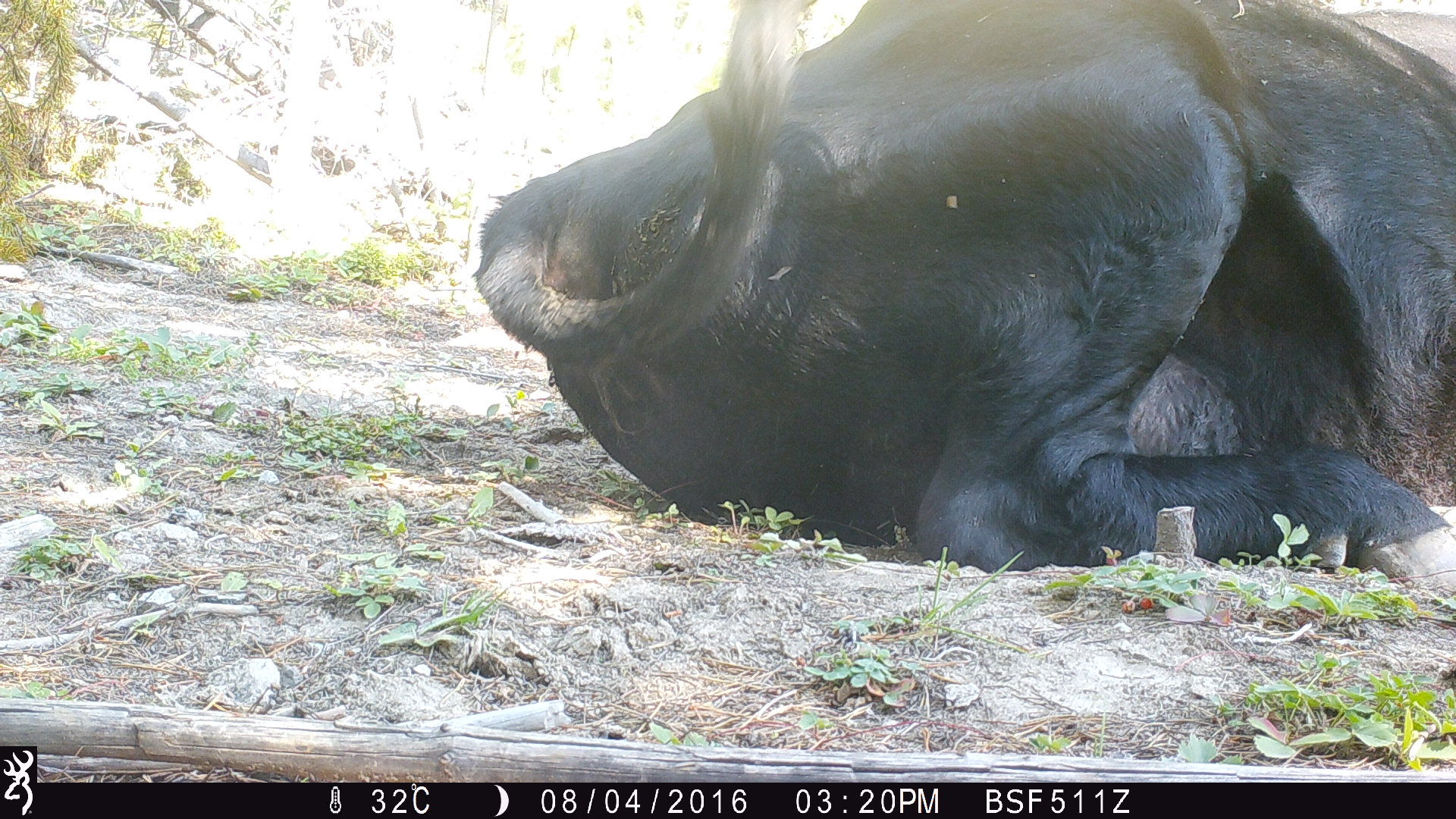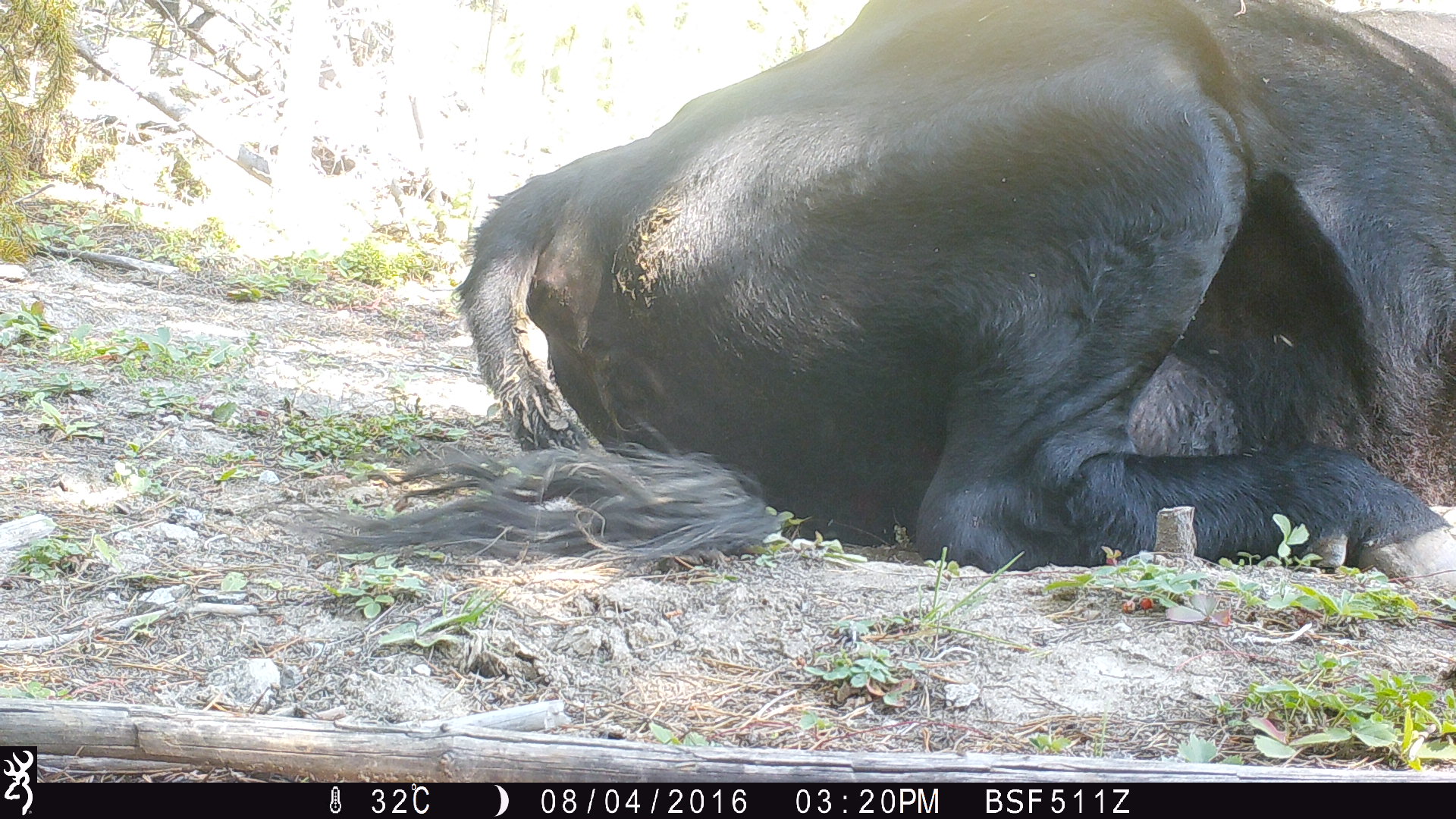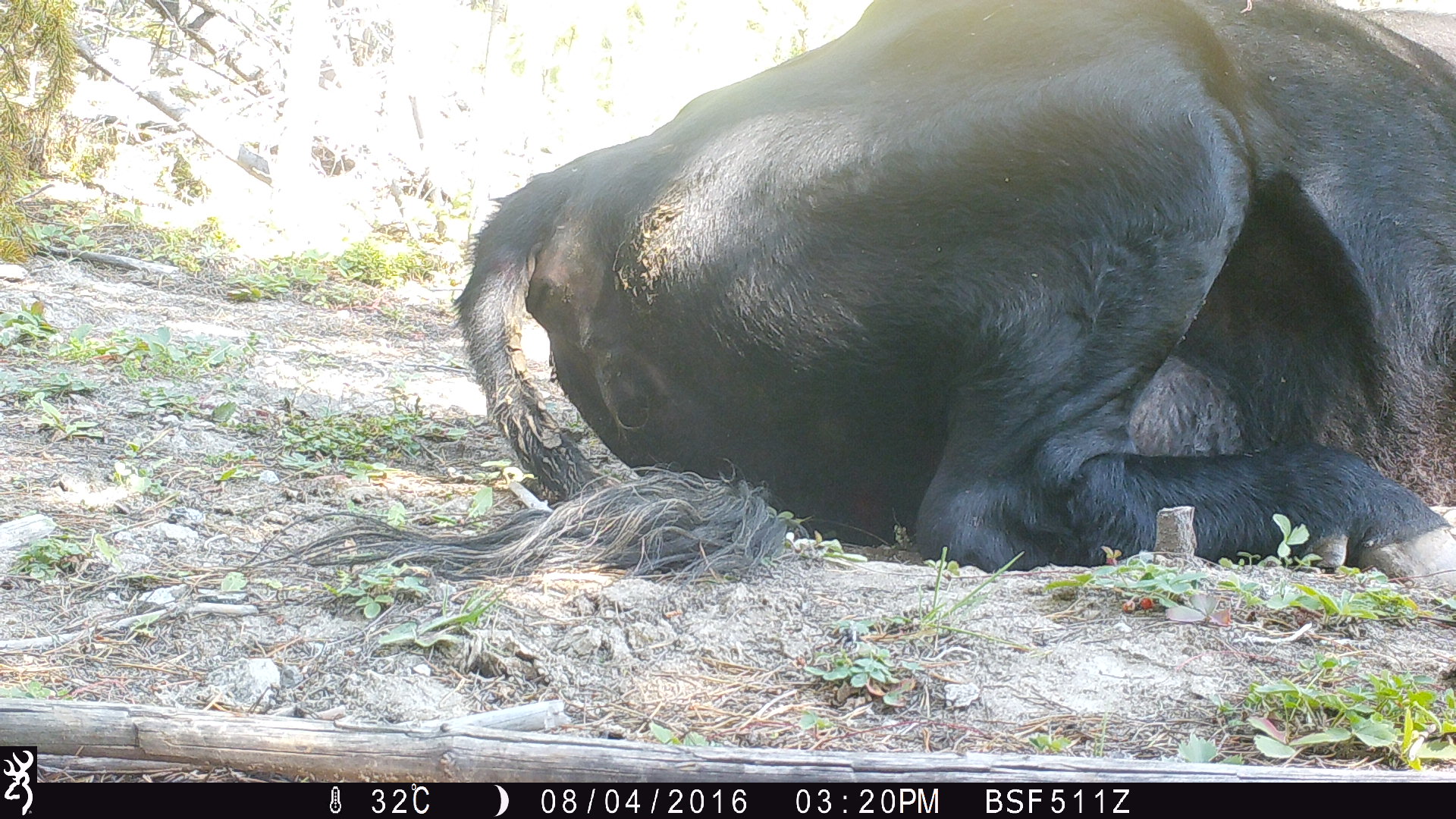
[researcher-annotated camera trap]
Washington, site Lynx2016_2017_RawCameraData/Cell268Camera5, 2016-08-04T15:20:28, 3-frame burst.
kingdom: Animalia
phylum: Chordata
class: Mammalia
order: Artiodactyla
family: Bovidae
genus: Bos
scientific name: Bos taurus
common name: domestic cattle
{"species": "domestic cattle (Bos taurus)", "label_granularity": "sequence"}